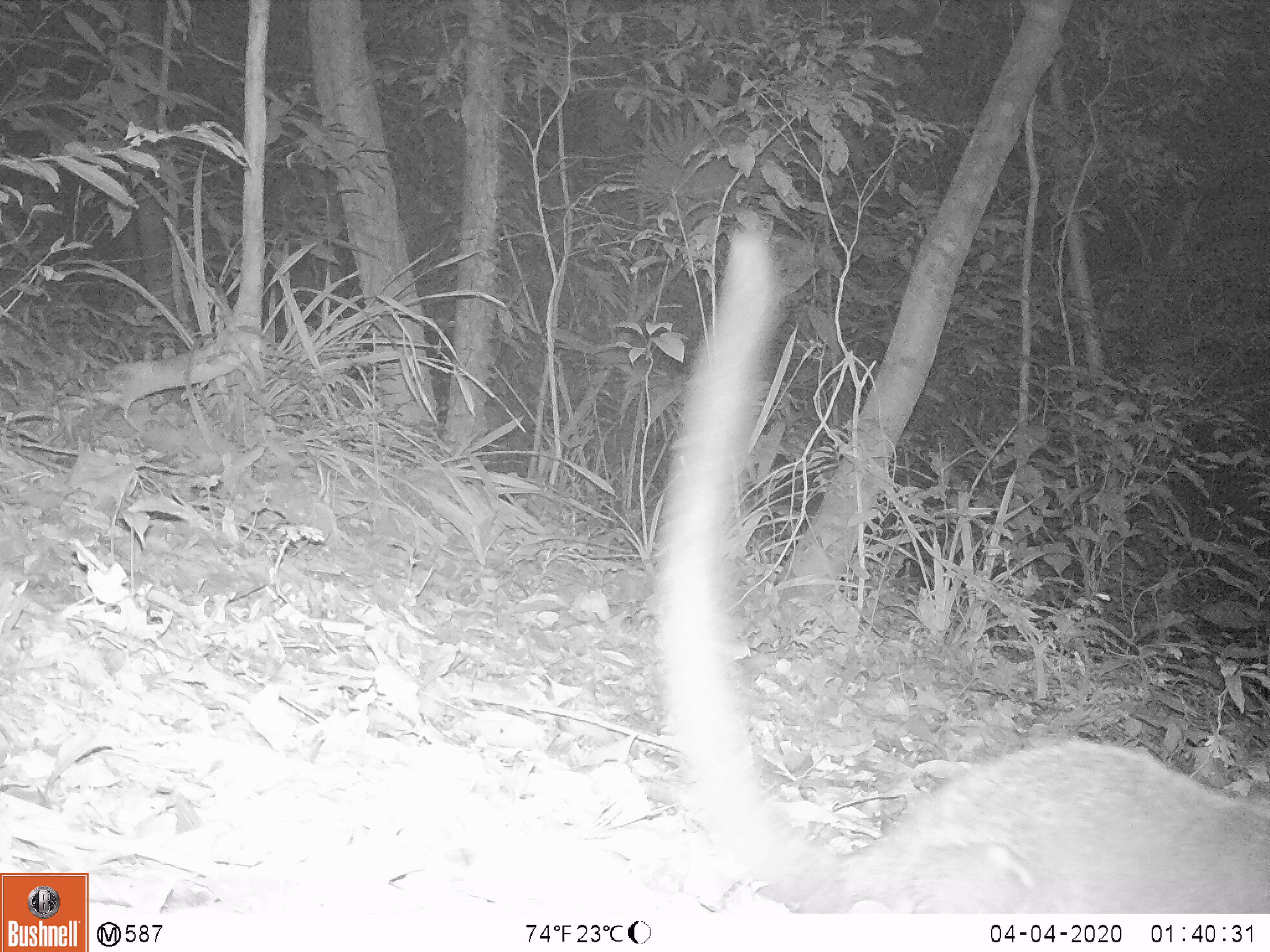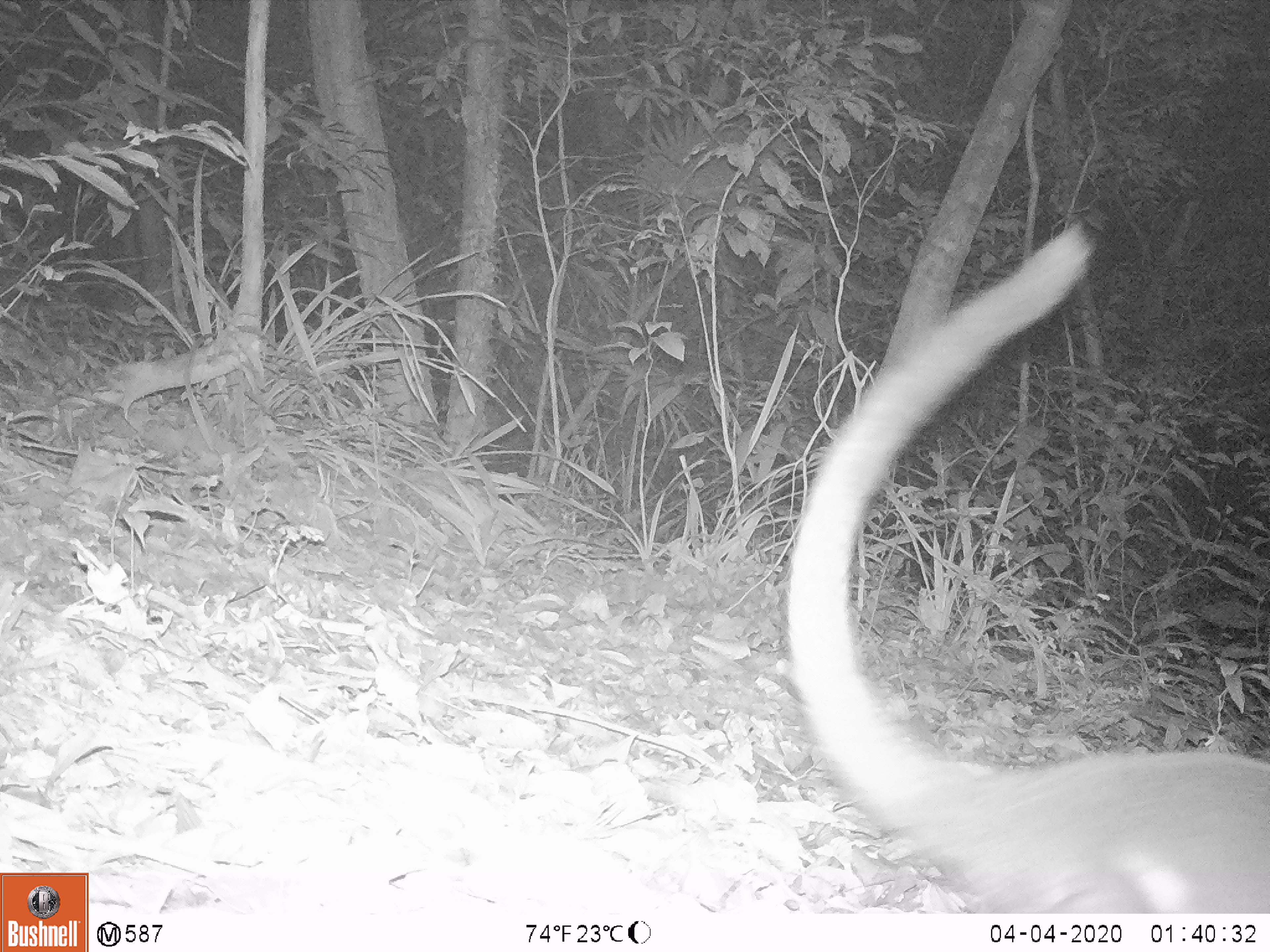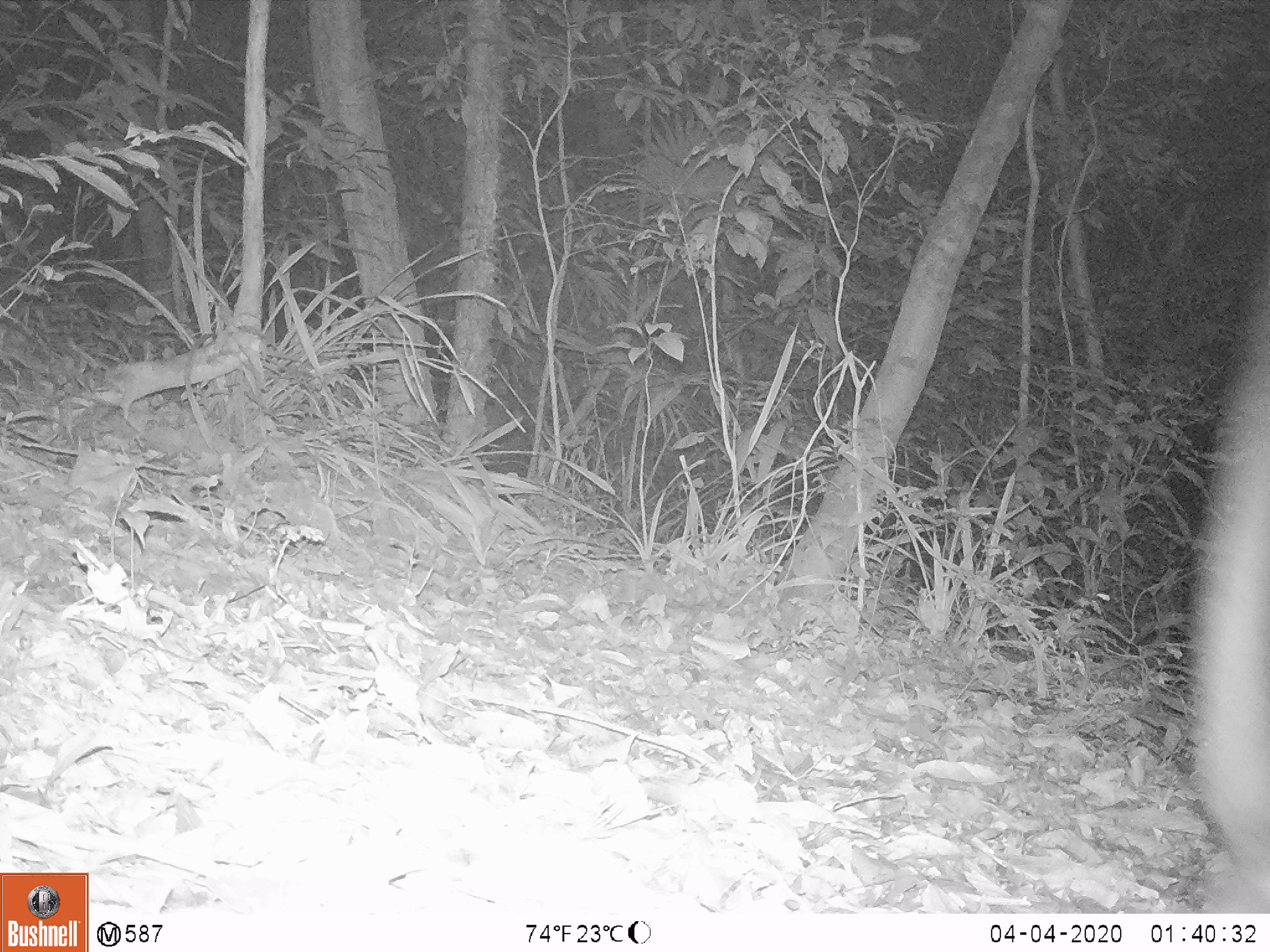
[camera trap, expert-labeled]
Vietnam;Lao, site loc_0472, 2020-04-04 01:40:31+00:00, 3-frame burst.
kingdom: Animalia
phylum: Chordata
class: Mammalia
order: Carnivora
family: Viverridae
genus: Paguma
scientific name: Paguma larvata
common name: masked palm civet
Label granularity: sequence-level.